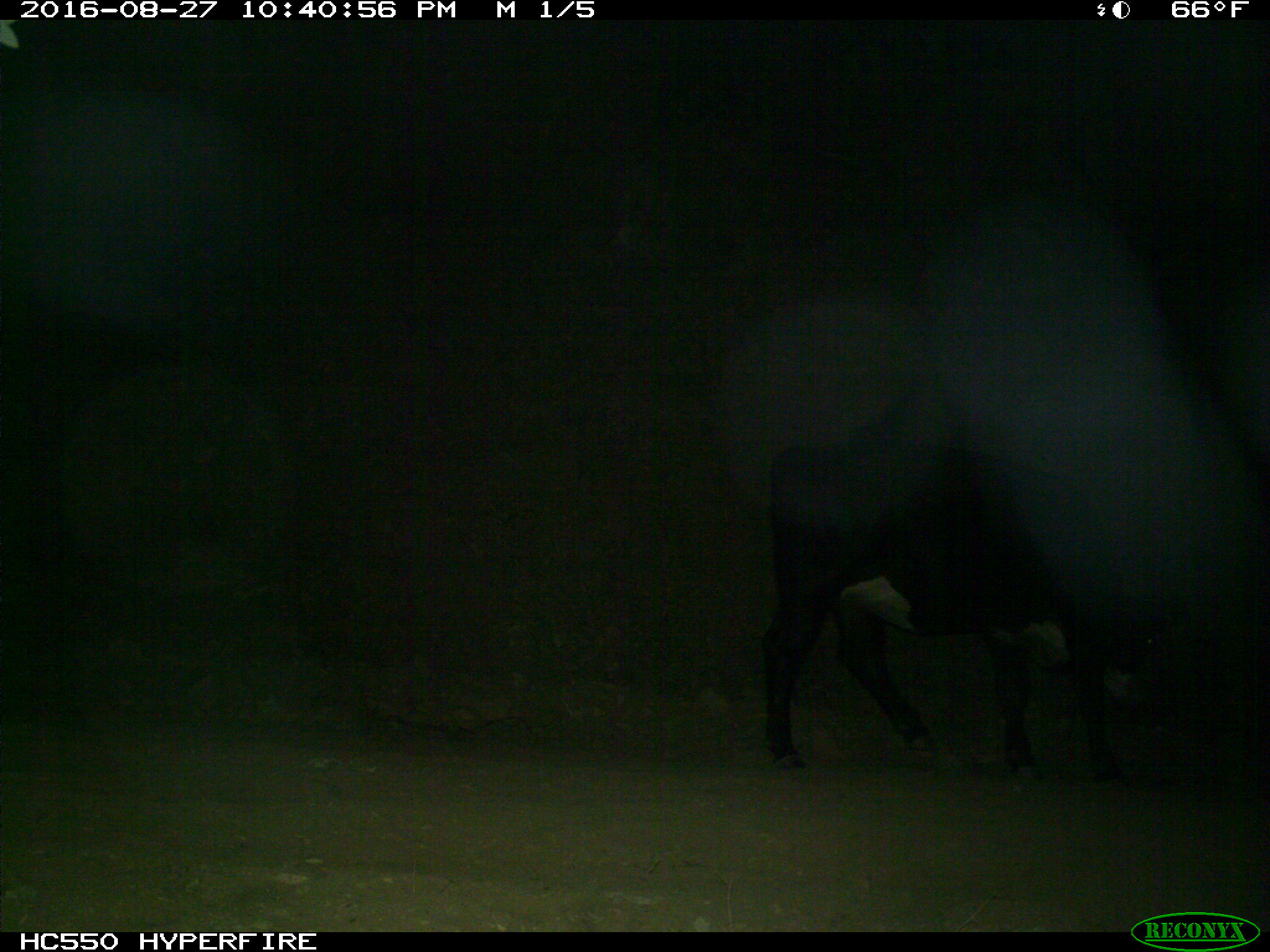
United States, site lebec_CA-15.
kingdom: Animalia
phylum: Chordata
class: Mammalia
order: Artiodactyla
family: Bovidae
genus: Bos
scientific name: Bos taurus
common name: domestic cow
Bos taurus (domestic cow).